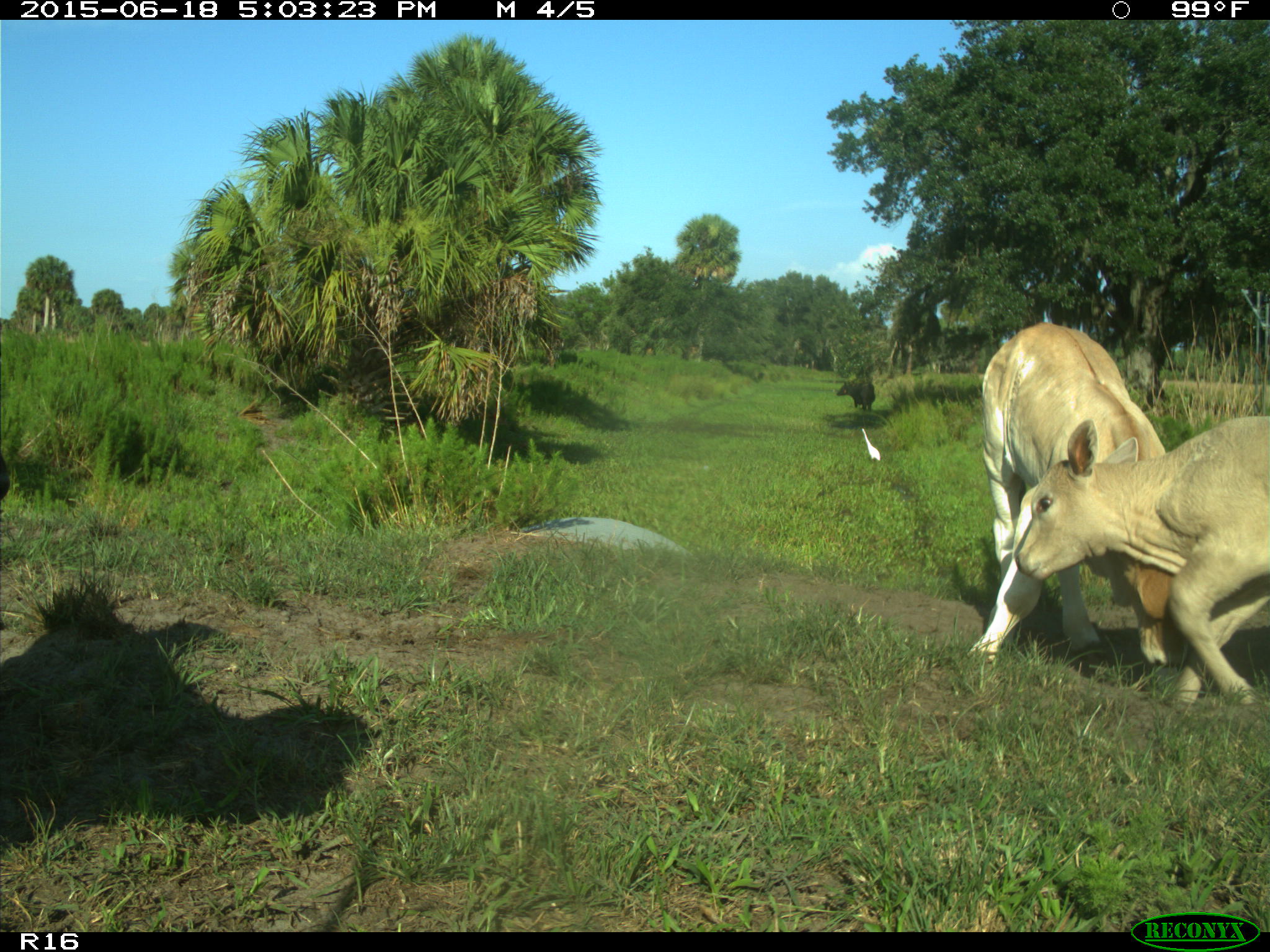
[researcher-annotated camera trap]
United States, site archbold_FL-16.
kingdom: Animalia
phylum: Chordata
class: Mammalia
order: Artiodactyla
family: Bovidae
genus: Bos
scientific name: Bos taurus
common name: domestic cow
Bos taurus (domestic cow).